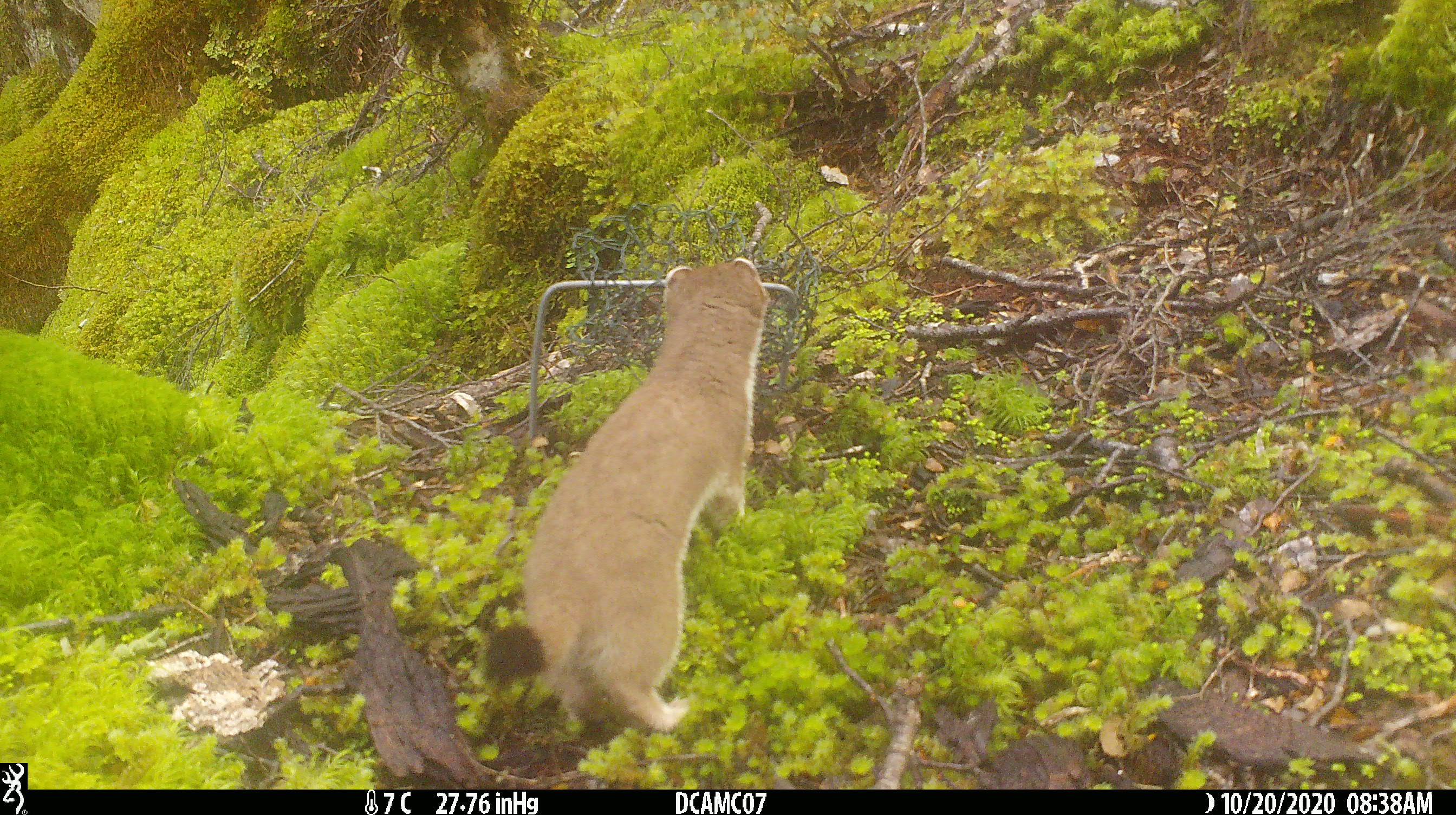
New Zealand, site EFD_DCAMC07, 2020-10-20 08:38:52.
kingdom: Animalia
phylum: Chordata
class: Mammalia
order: Carnivora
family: Mustelidae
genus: Mustela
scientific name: Mustela erminea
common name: stoat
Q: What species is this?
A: Stoat (Mustela erminea).